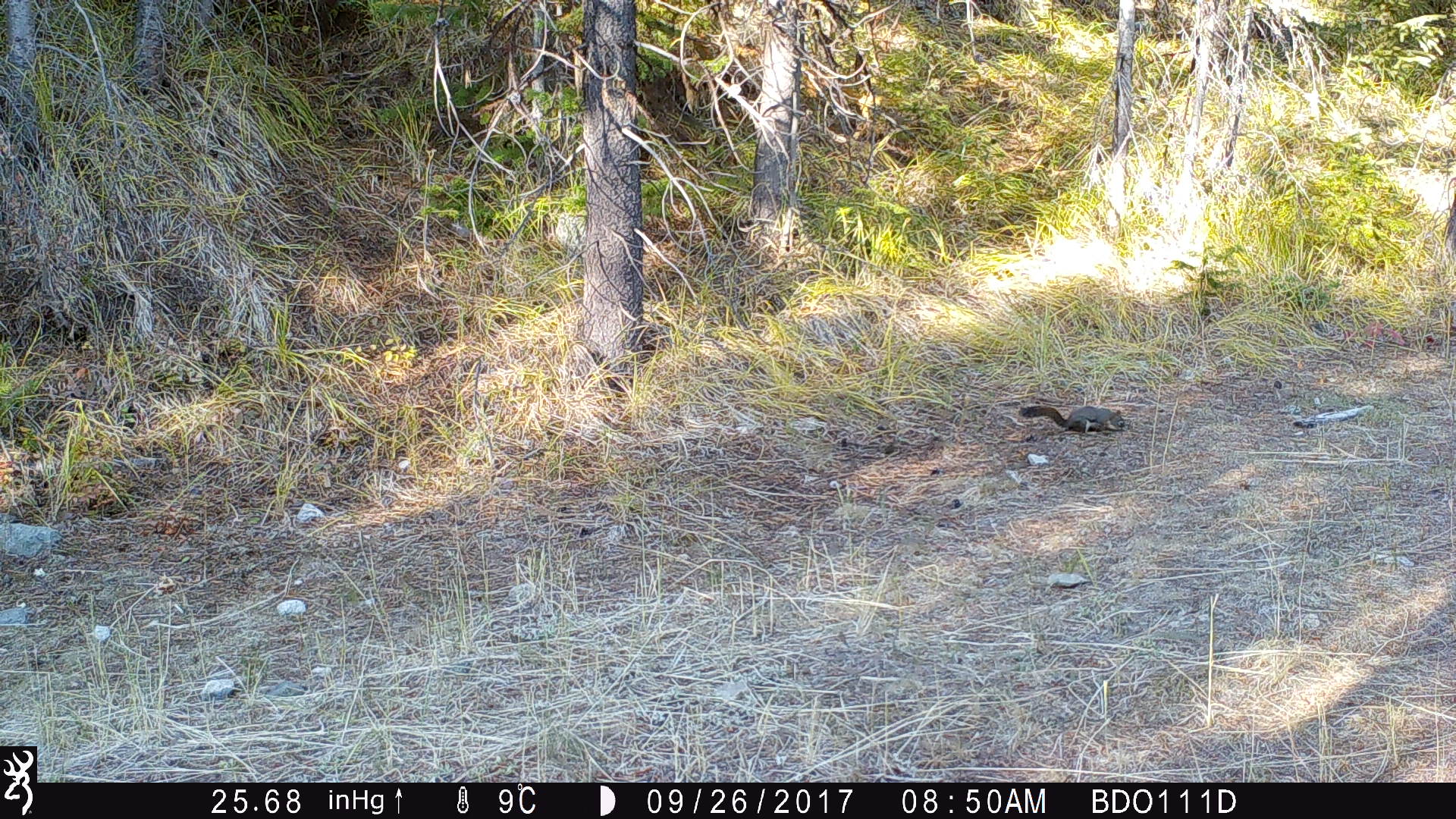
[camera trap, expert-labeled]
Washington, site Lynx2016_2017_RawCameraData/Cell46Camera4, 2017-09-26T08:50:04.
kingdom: Animalia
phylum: Chordata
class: Mammalia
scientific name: Mammalia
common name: small mammal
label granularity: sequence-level